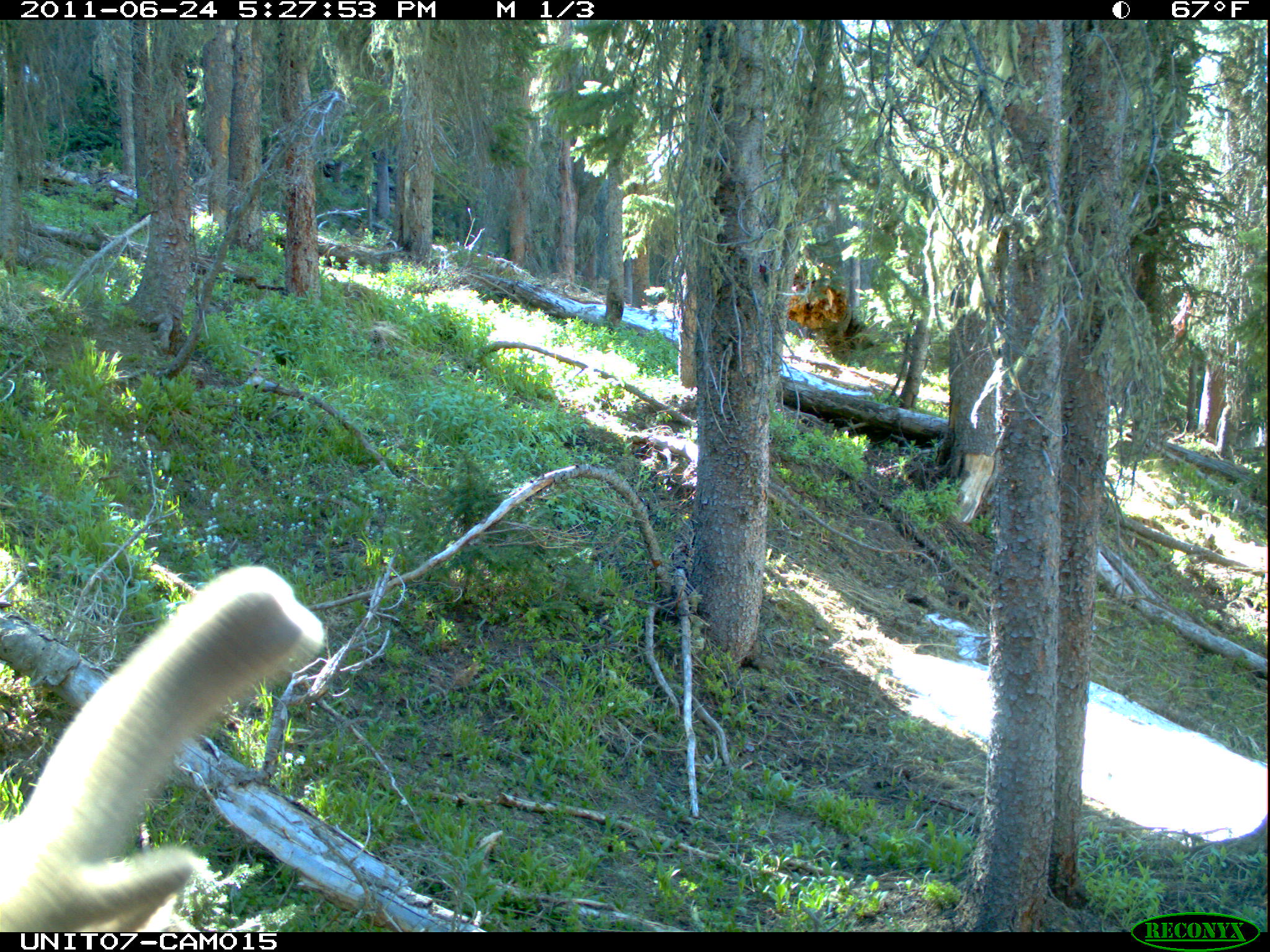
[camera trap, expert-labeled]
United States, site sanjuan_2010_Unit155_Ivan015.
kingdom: Animalia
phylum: Chordata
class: Mammalia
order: Artiodactyla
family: Cervidae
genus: Cervus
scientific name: Cervus elaphus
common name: red deer